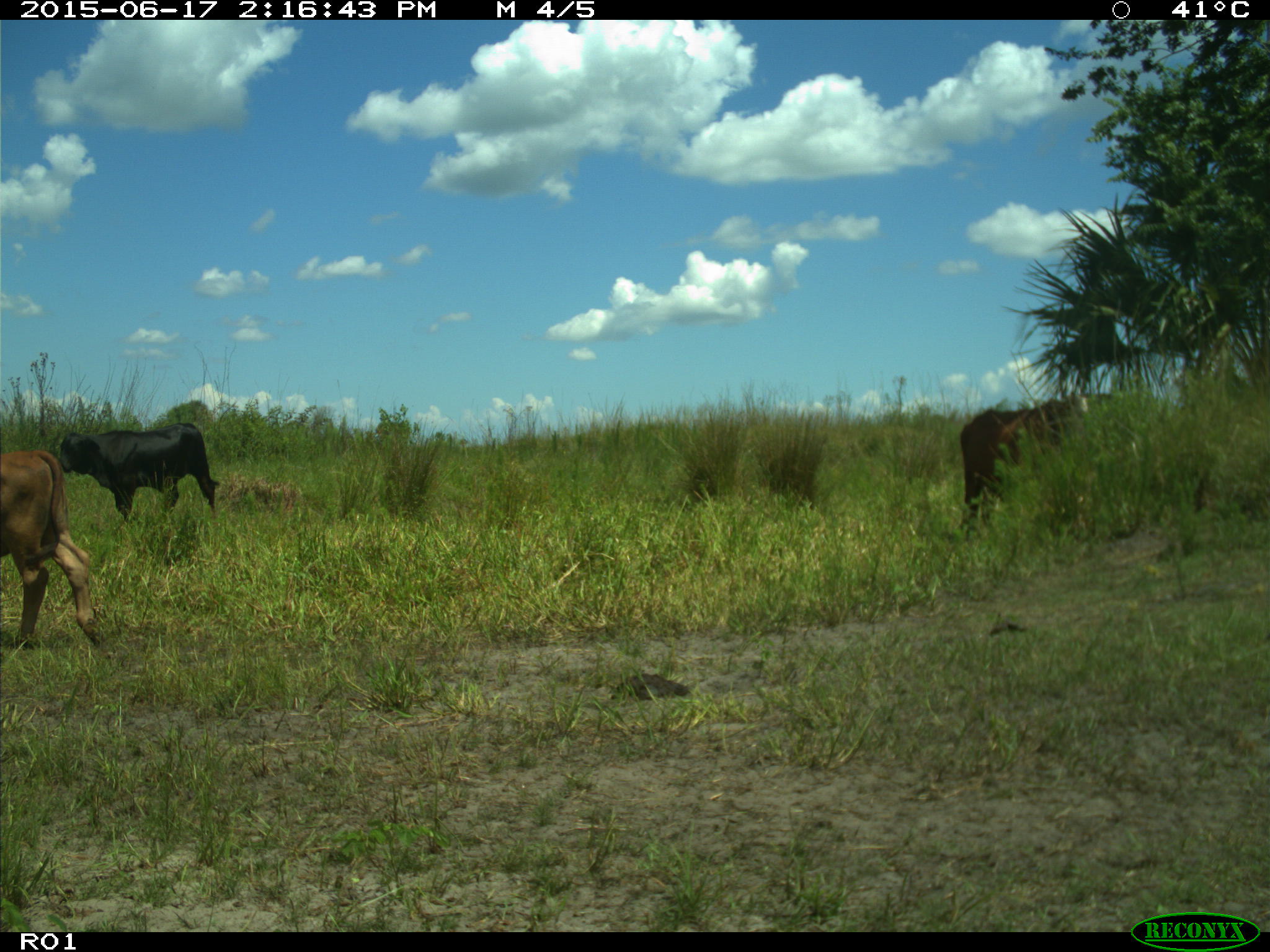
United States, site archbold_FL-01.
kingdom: Animalia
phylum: Chordata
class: Mammalia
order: Artiodactyla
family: Bovidae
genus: Bos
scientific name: Bos taurus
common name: domestic cow